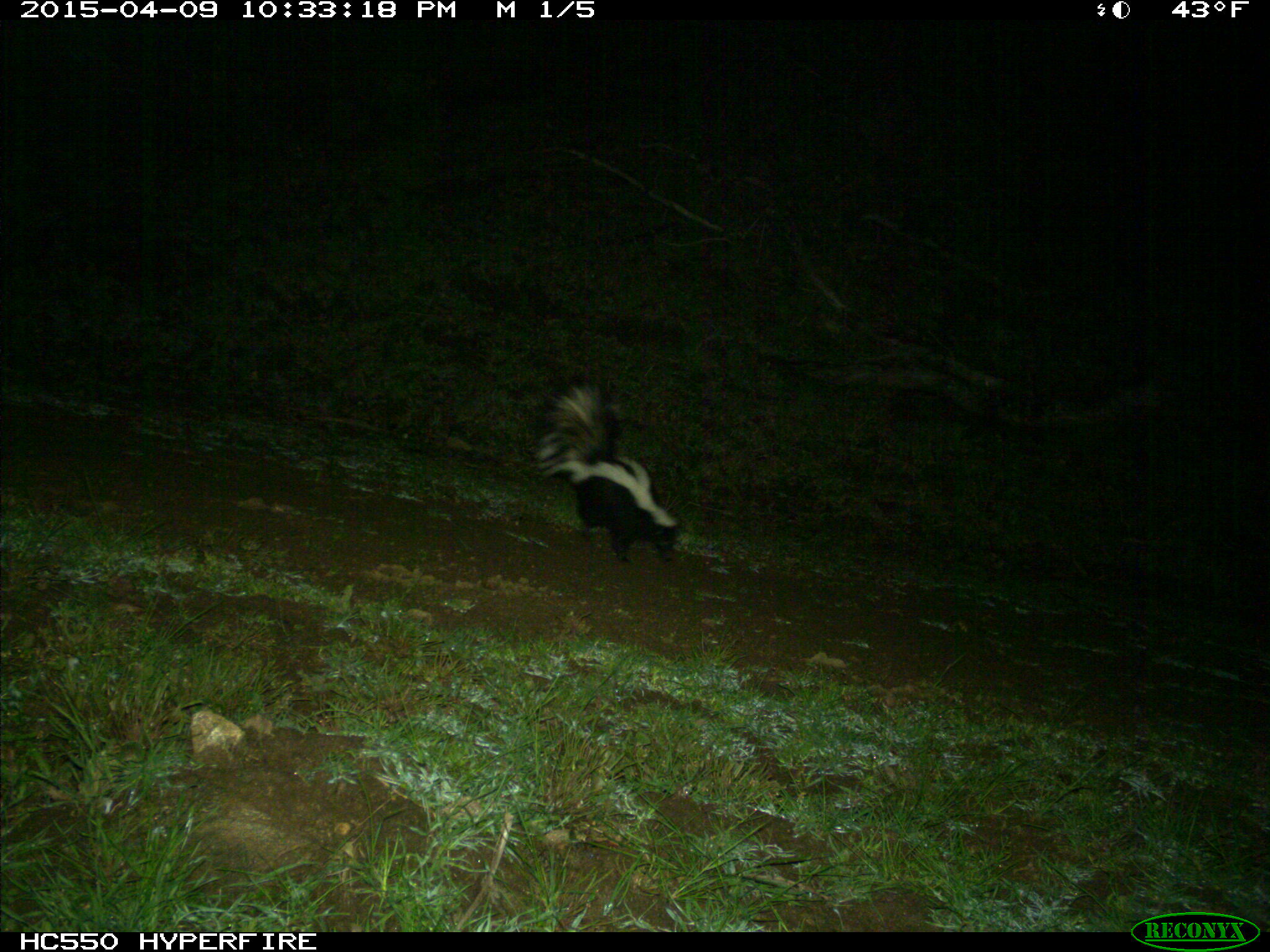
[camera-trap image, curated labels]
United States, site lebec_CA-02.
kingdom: Animalia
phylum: Chordata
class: Mammalia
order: Carnivora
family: Mephitidae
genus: Mephitis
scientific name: Mephitis mephitis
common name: striped skunk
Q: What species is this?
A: Mephitis mephitis (striped skunk).